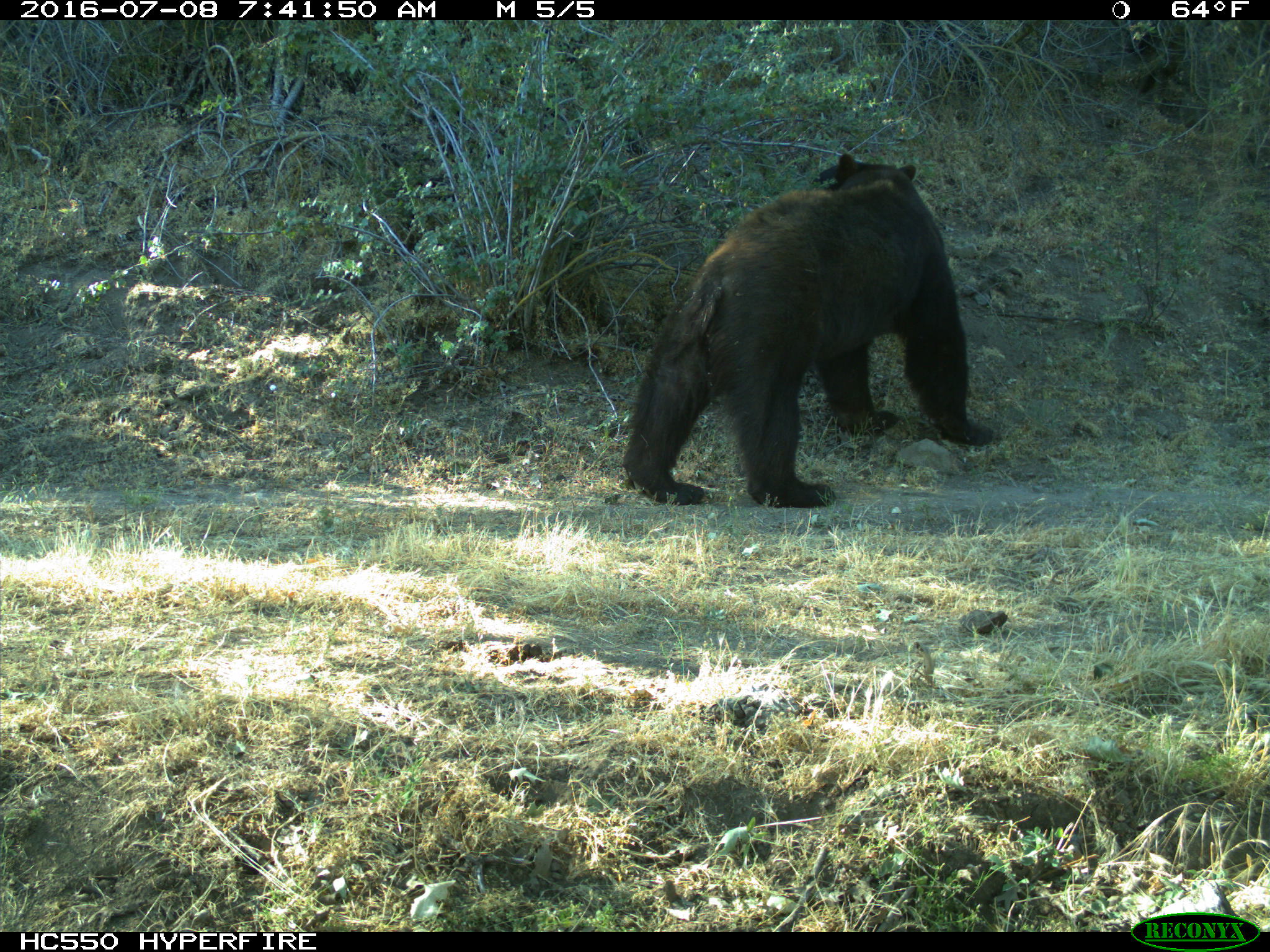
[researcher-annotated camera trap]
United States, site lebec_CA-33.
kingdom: Animalia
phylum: Chordata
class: Mammalia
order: Carnivora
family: Ursidae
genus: Ursus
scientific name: Ursus americanus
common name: american black bear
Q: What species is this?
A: Ursus americanus (american black bear).